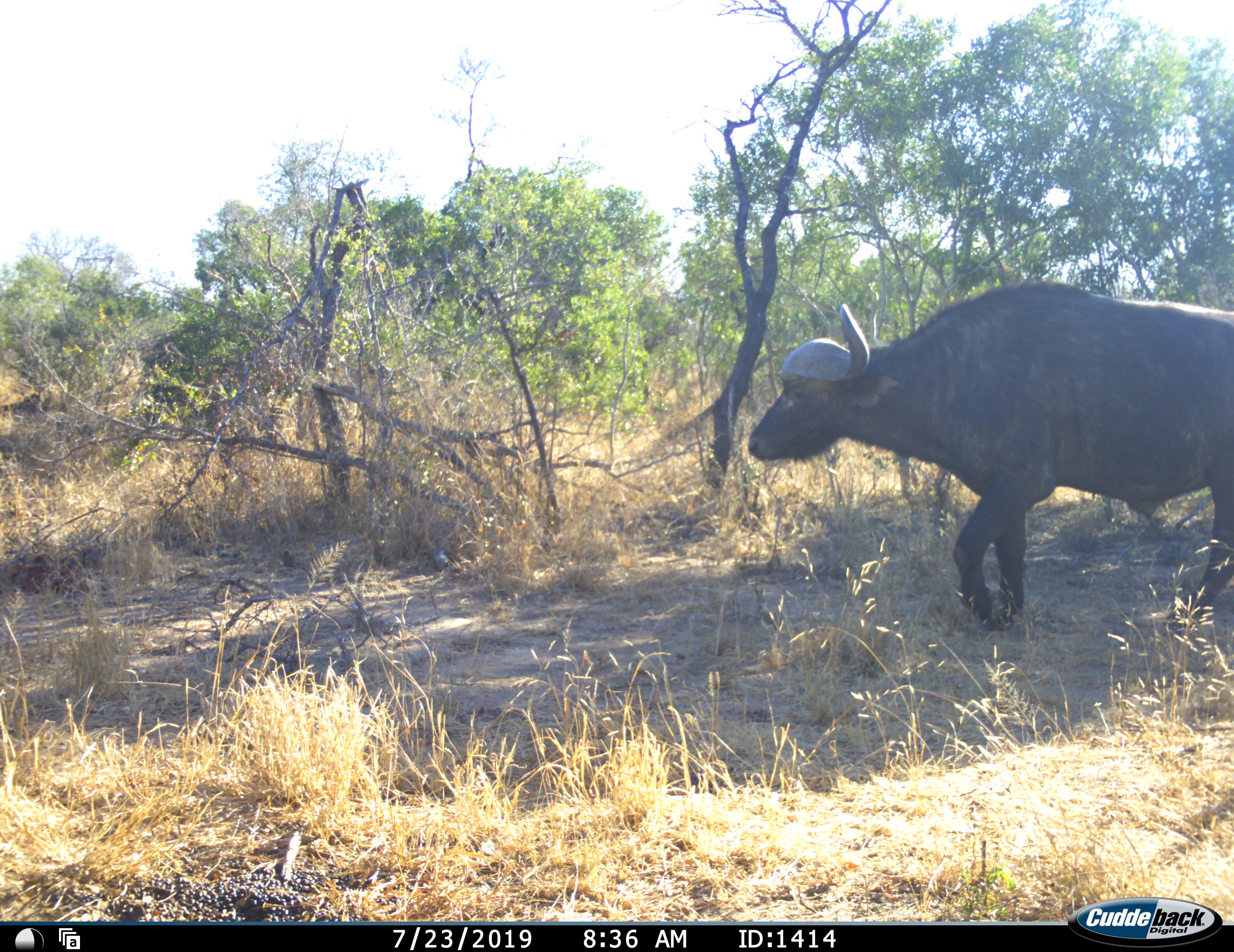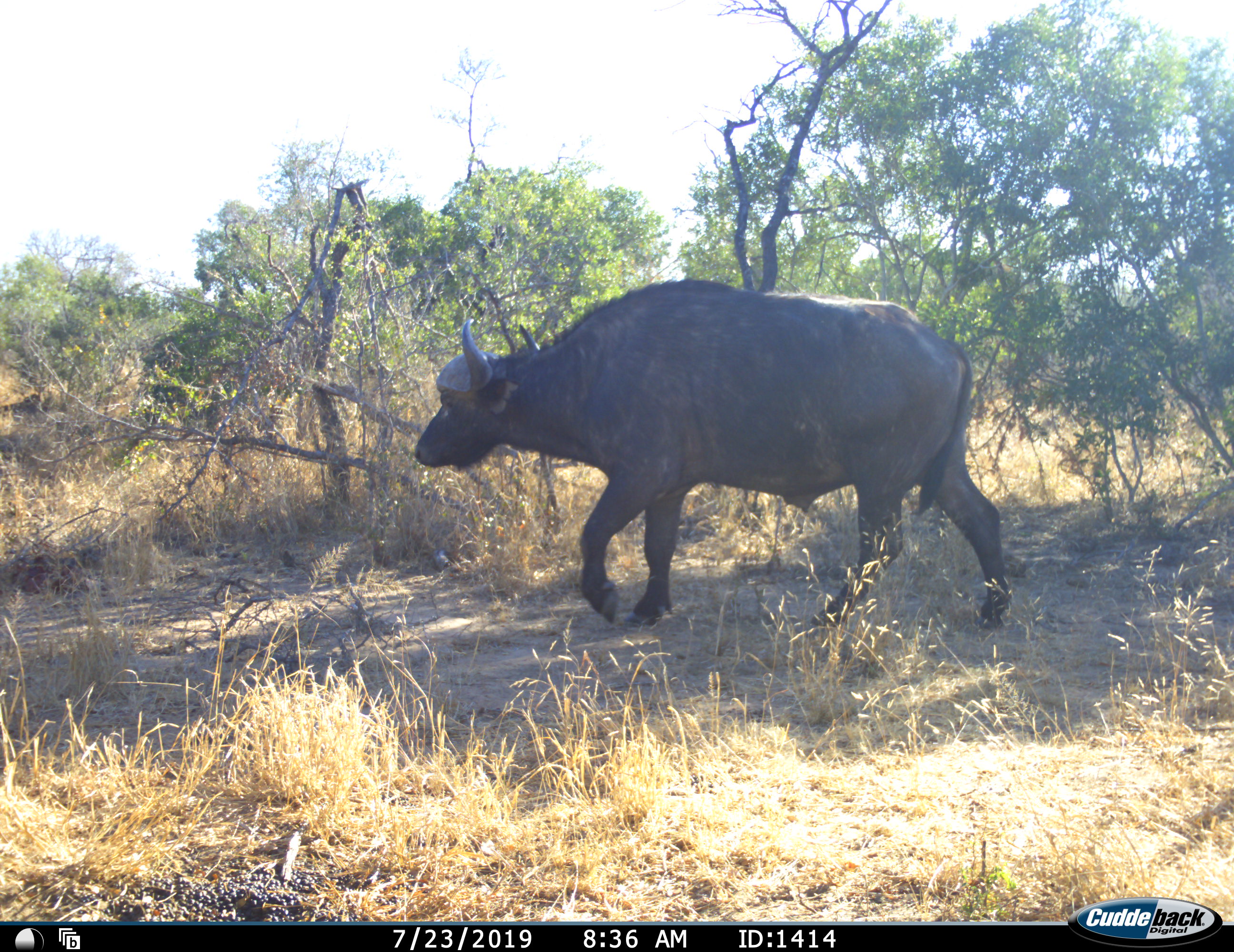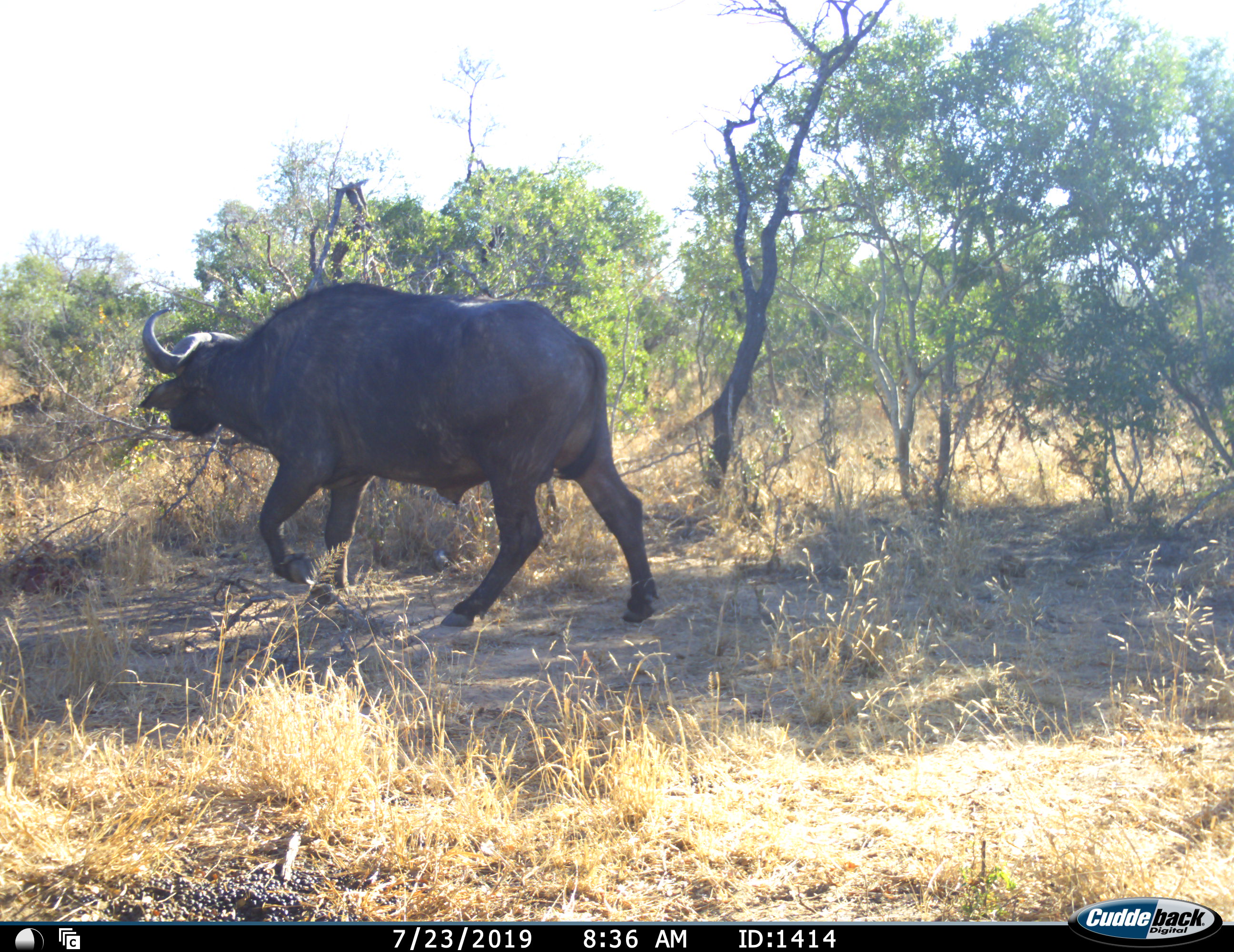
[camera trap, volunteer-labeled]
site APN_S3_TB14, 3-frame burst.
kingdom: Animalia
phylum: Chordata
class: Mammalia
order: Artiodactyla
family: Bovidae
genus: Syncerus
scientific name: Syncerus caffer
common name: african buffalo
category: buffalo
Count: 1.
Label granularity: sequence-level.